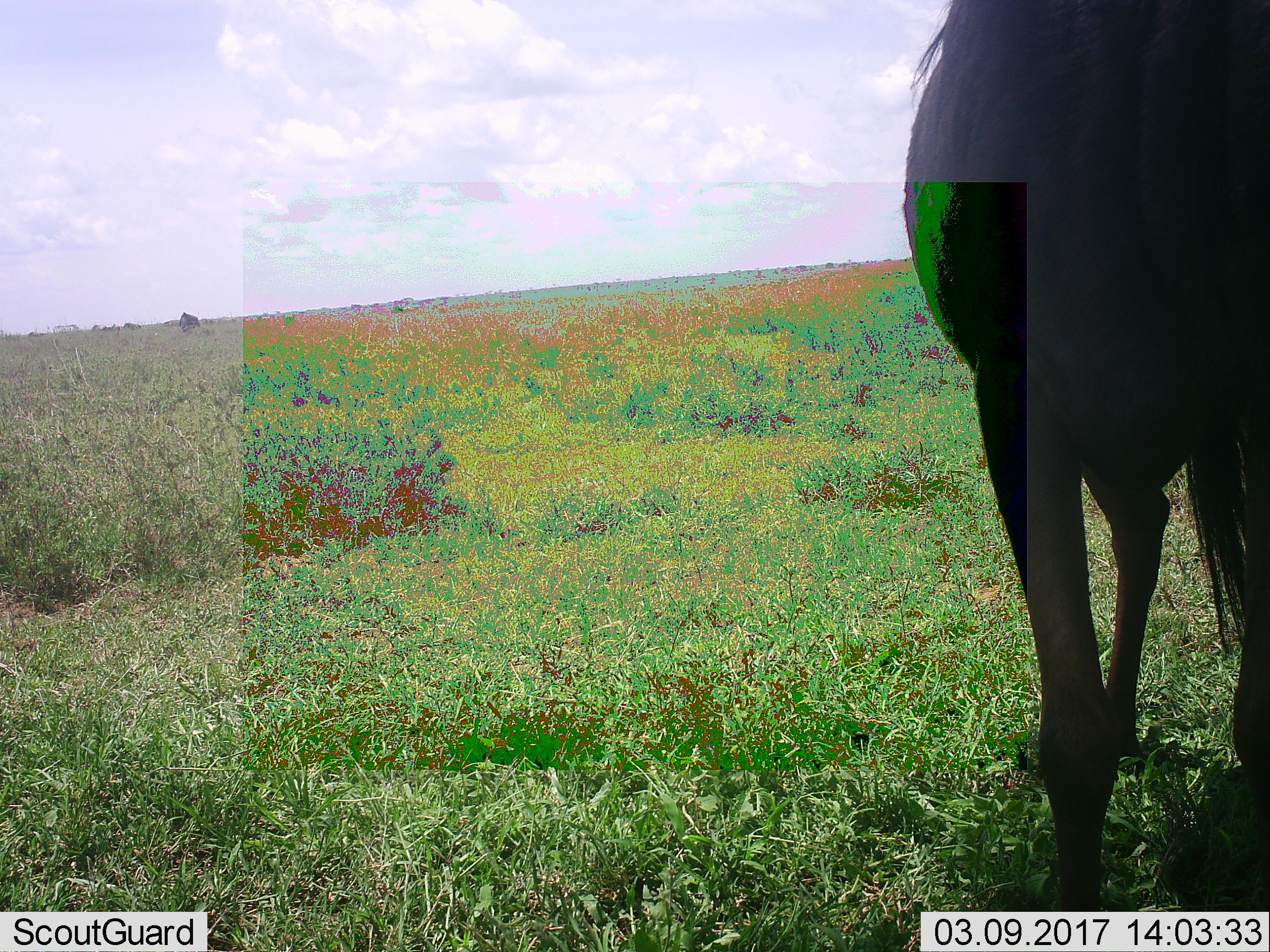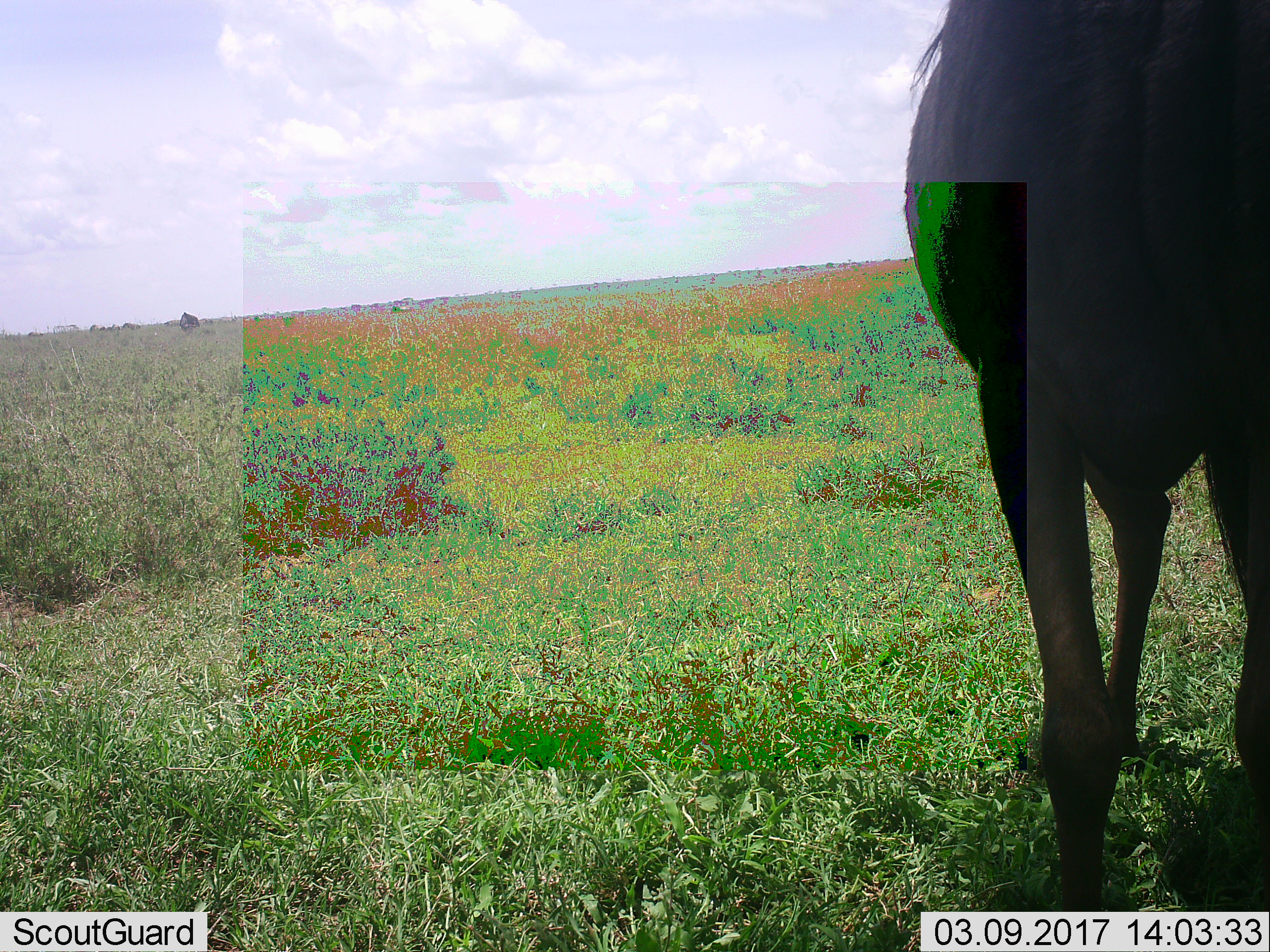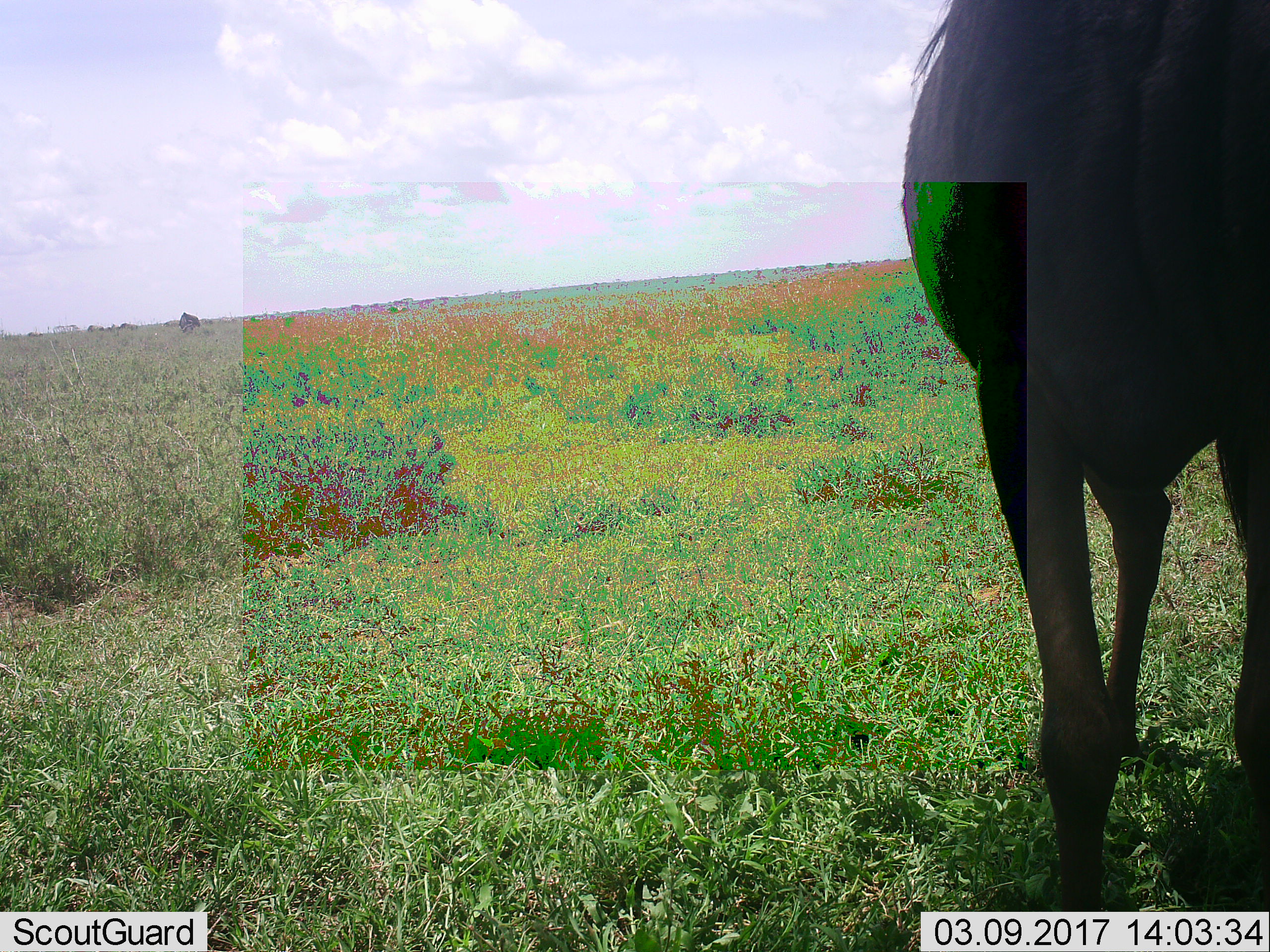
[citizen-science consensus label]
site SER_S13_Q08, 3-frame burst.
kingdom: Animalia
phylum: Chordata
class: Mammalia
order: Artiodactyla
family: Bovidae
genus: Connochaetes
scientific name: Connochaetes taurinus taurinus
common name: blue wildebeest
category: wildebeestblue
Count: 11-50.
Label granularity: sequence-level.